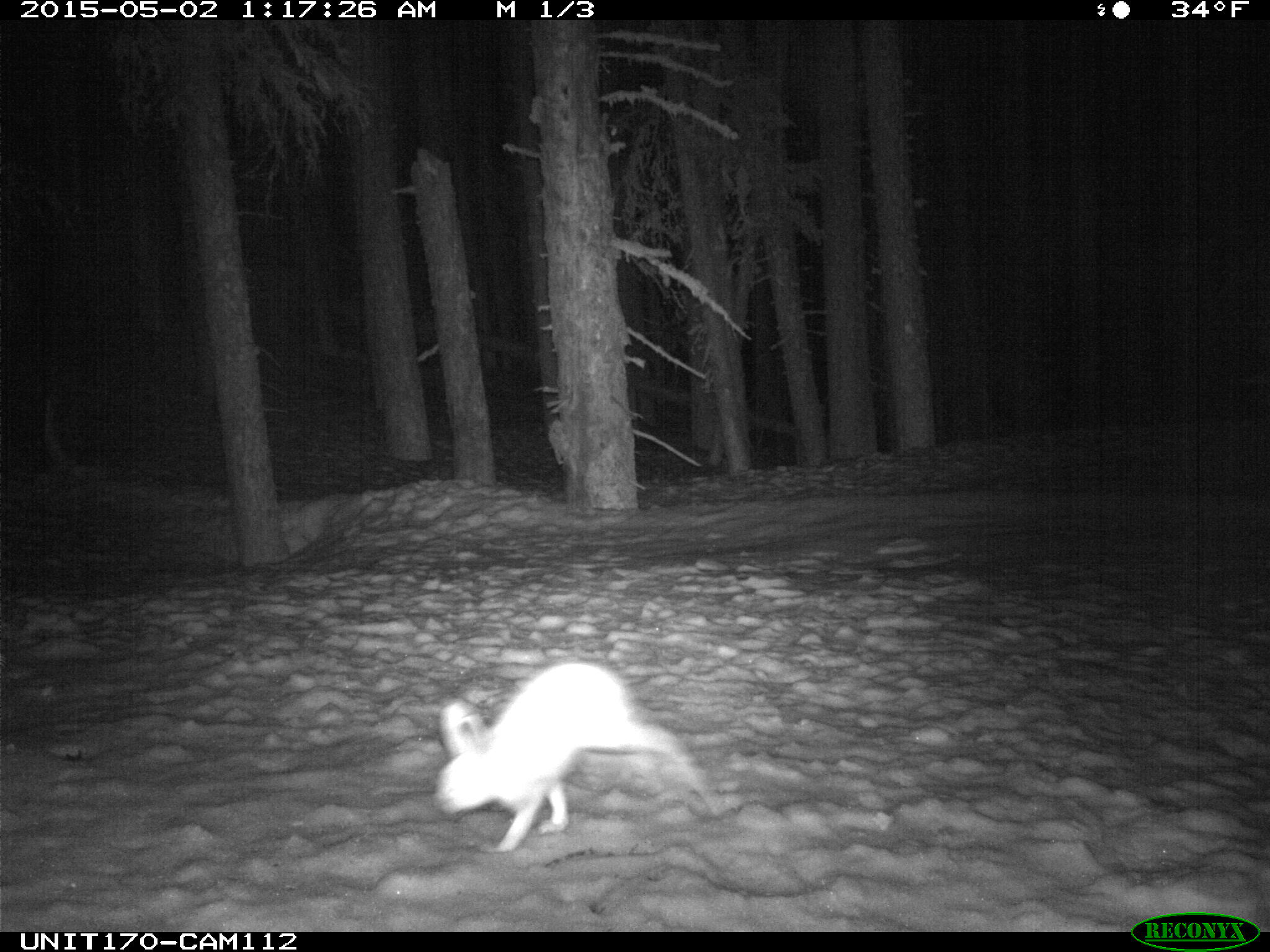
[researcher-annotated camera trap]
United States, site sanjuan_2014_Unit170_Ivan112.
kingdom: Animalia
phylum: Chordata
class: Mammalia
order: Lagomorpha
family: Leporidae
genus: Lepus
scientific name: Lepus americanus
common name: snowshoe hare